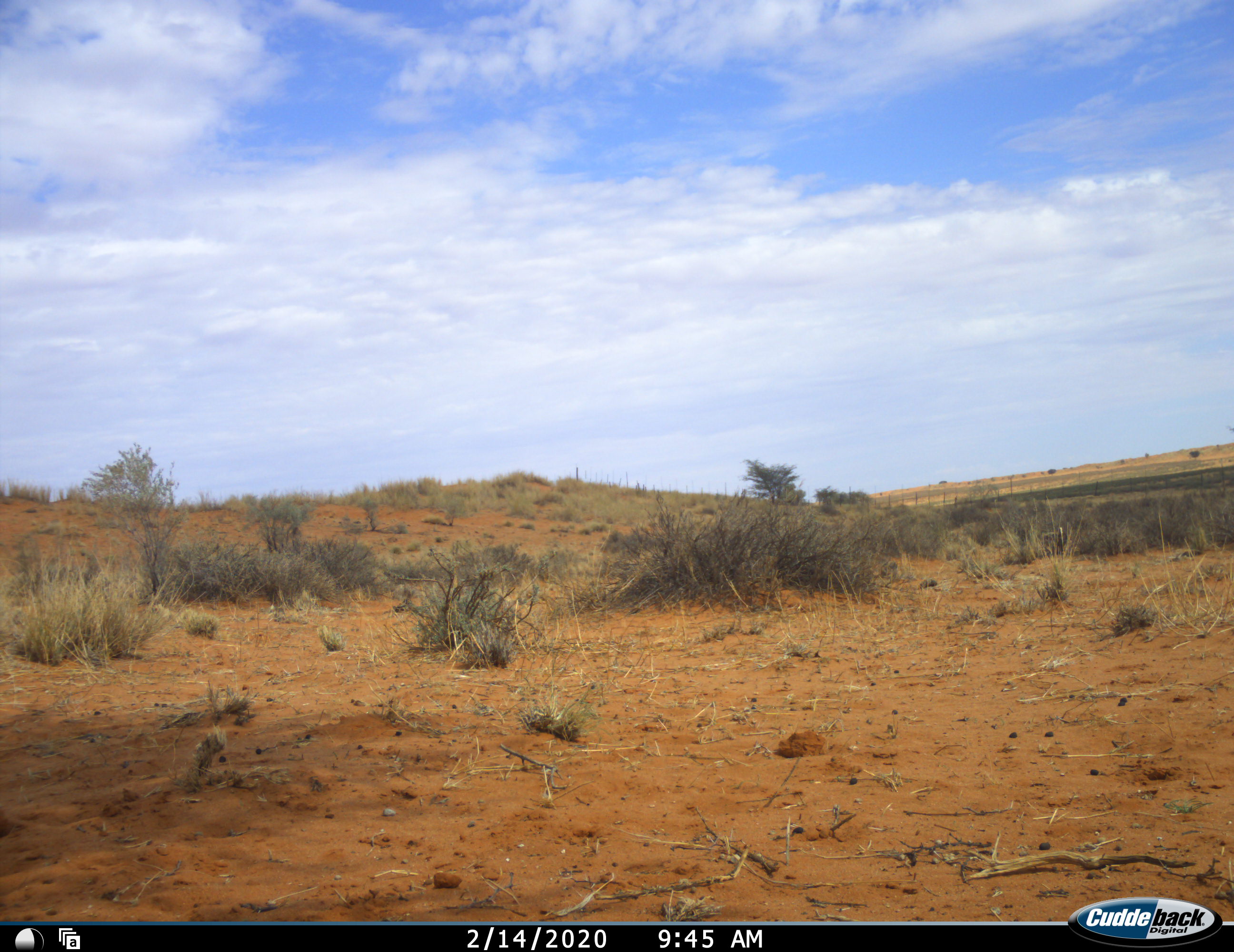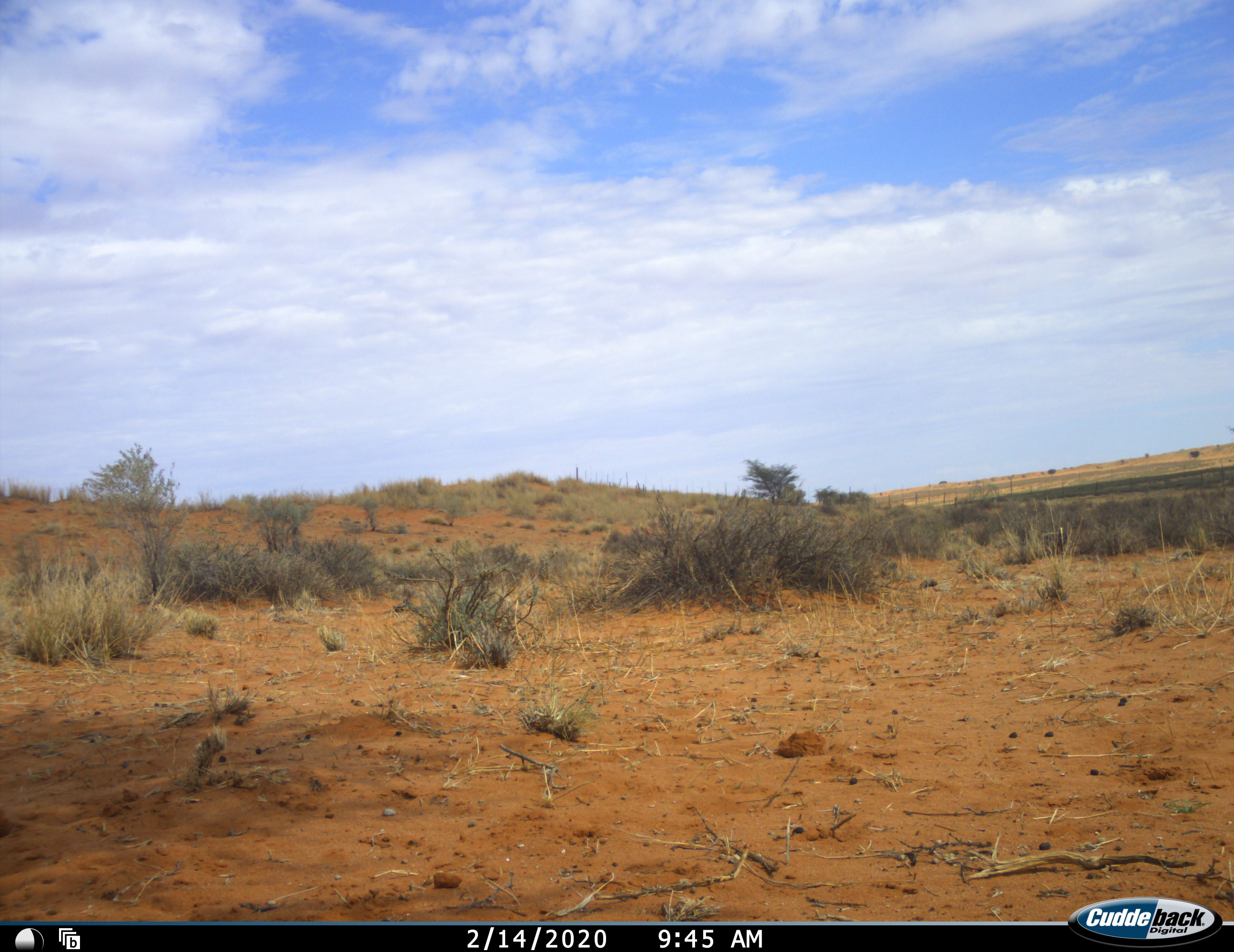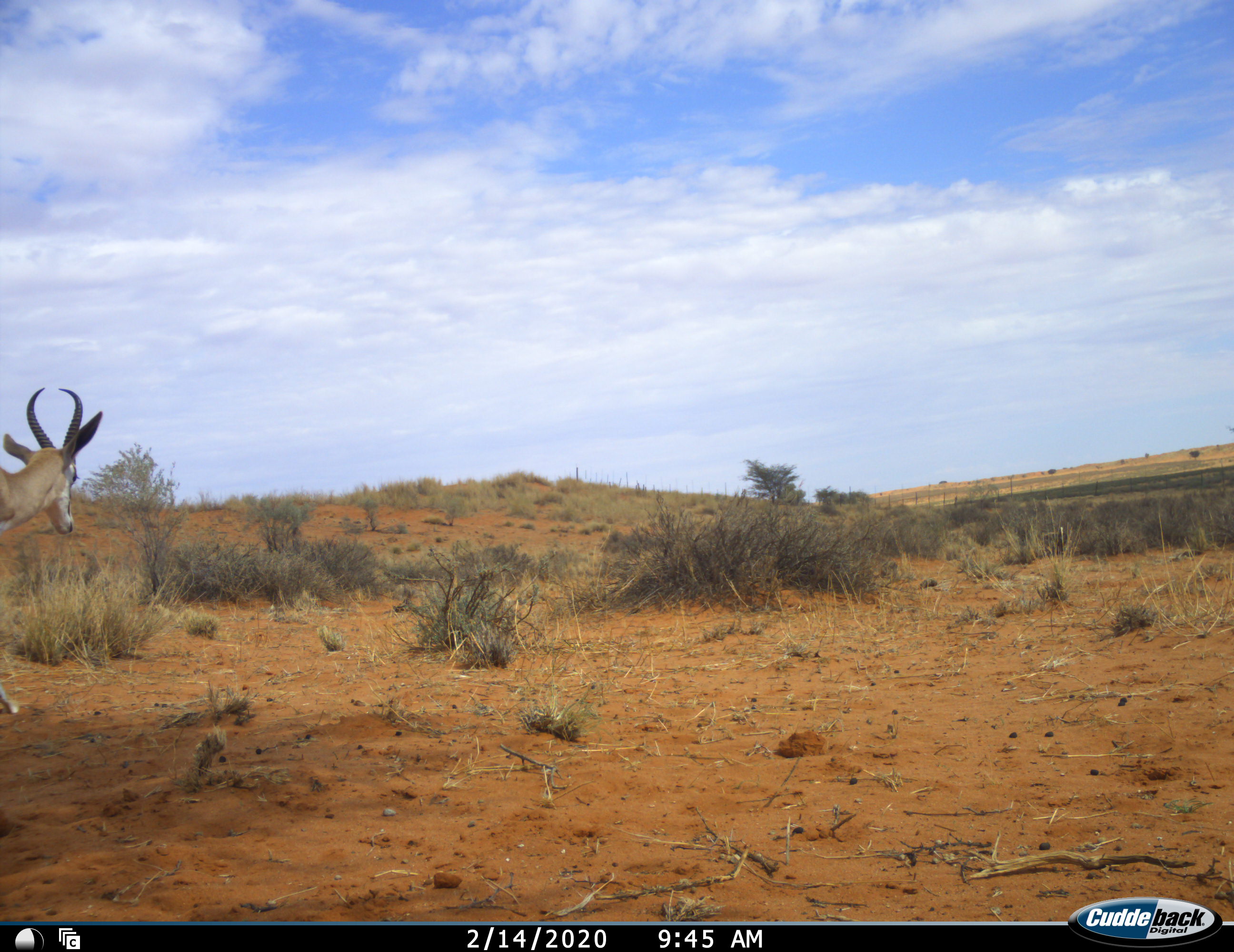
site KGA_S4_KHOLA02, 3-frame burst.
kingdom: Animalia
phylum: Chordata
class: Mammalia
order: Artiodactyla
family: Bovidae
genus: Antidorcas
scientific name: Antidorcas marsupialis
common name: springbok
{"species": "springbok (Antidorcas marsupialis)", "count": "1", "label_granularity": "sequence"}